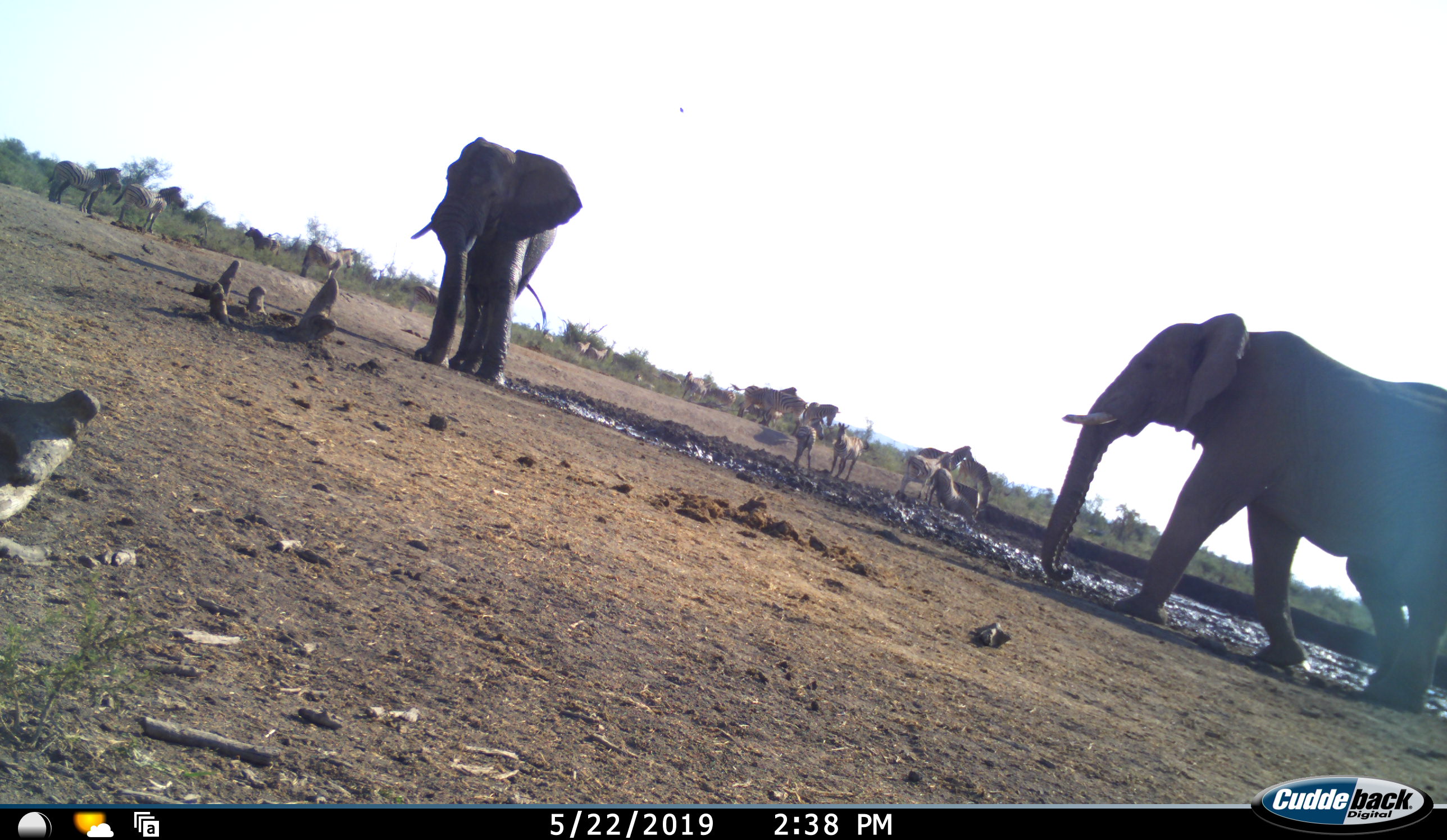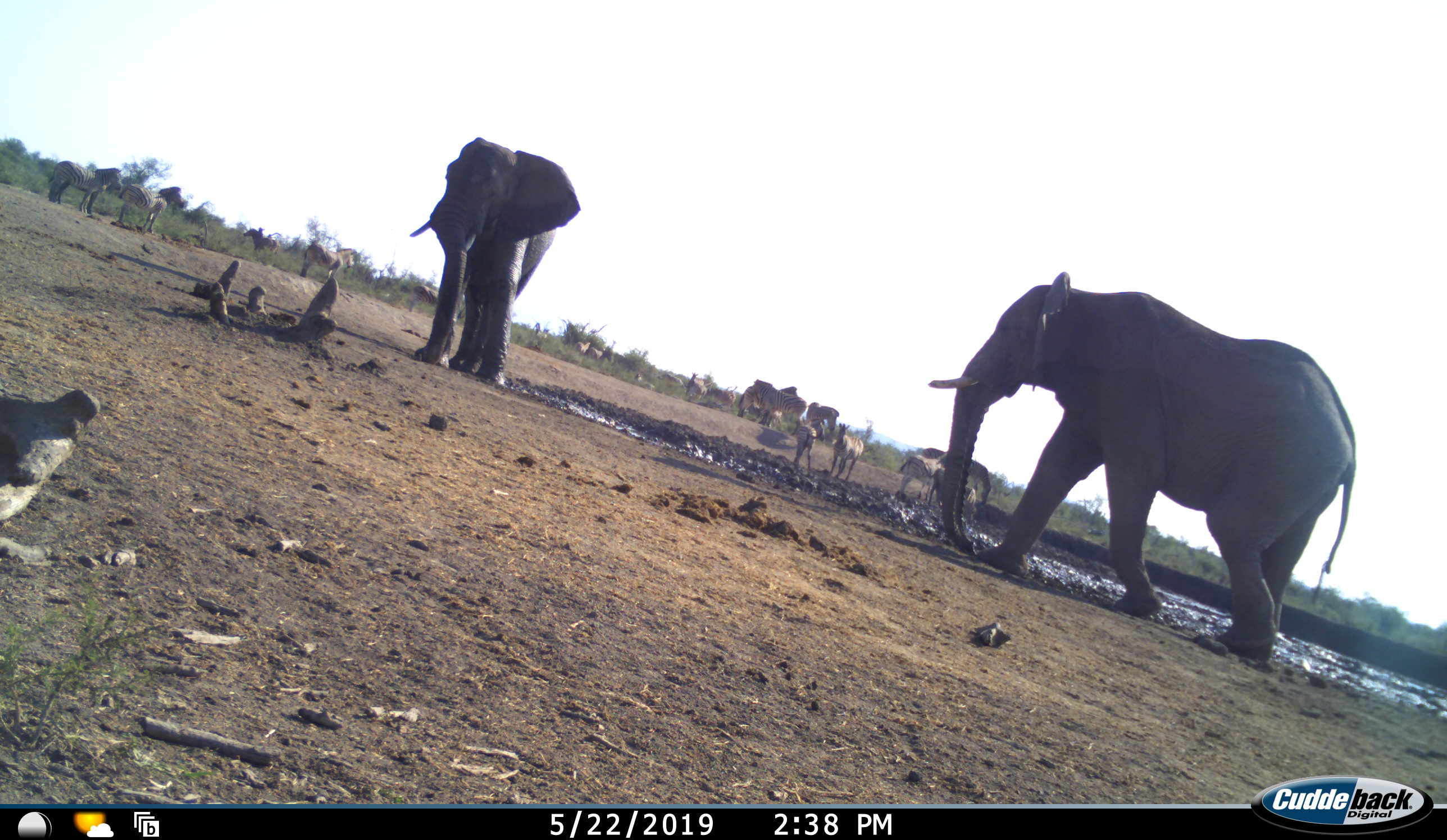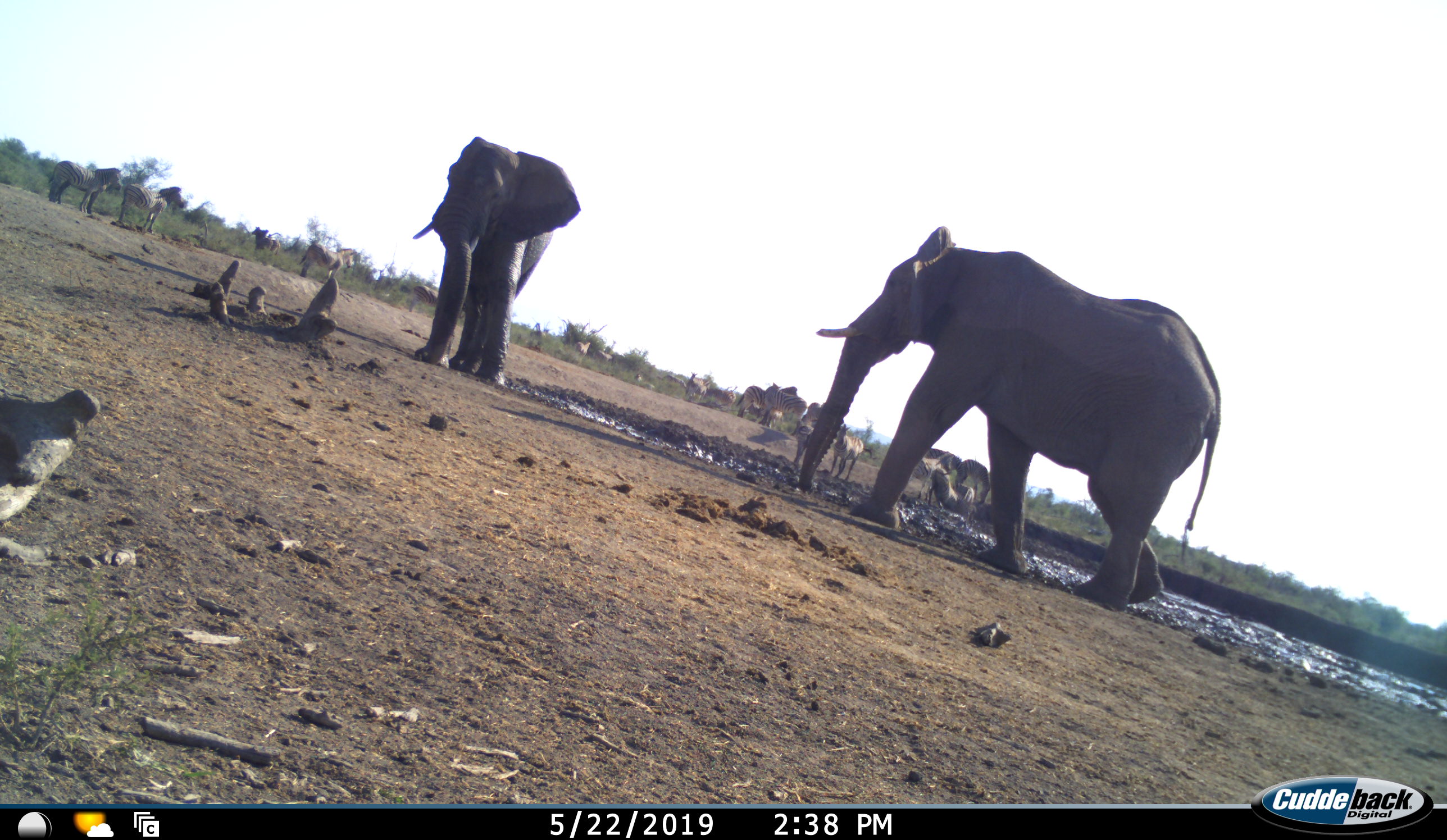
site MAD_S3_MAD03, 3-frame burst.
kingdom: Animalia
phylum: Chordata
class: Mammalia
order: Proboscidea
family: Elephantidae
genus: Loxodonta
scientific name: Loxodonta africana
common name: african bush elephant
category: elephant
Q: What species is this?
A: Elephant (african bush elephant) (Loxodonta africana).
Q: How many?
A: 2.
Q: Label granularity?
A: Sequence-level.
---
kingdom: Animalia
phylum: Chordata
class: Mammalia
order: Perissodactyla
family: Equidae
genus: Equus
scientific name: Equus quagga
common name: plains zebra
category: zebraplains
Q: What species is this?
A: Zebraplains (plains zebra) (Equus quagga).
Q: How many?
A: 11-50.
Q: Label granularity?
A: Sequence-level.